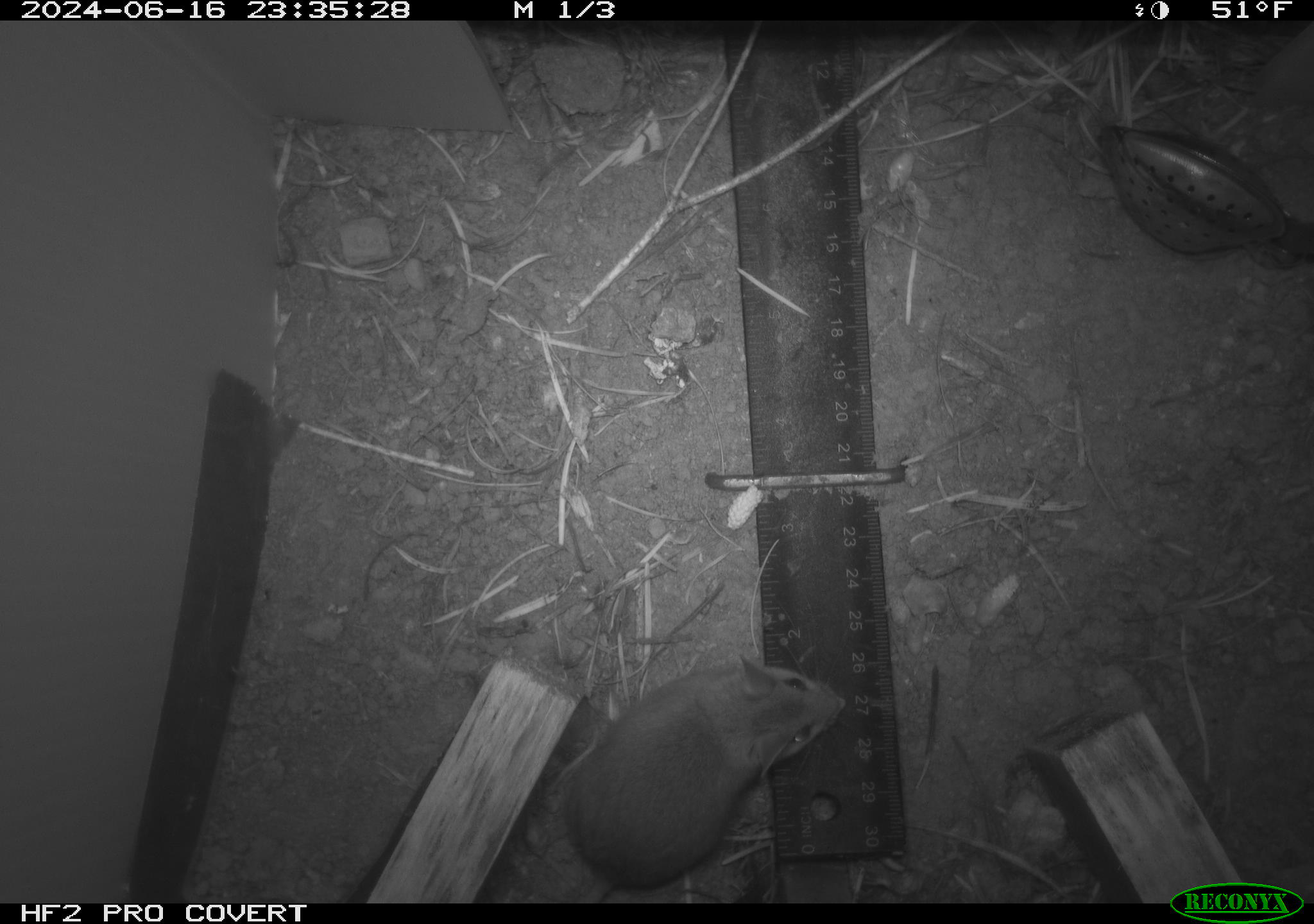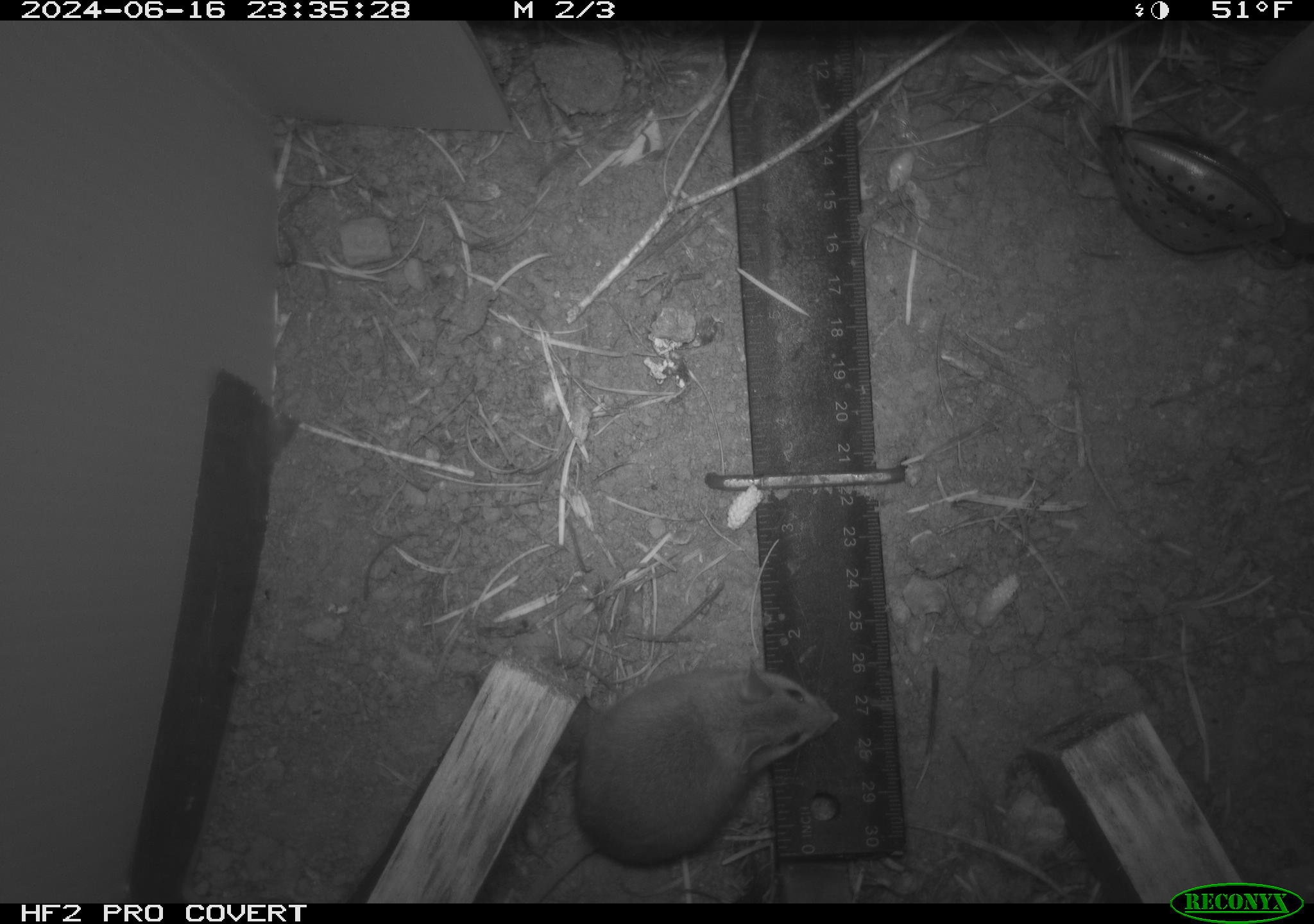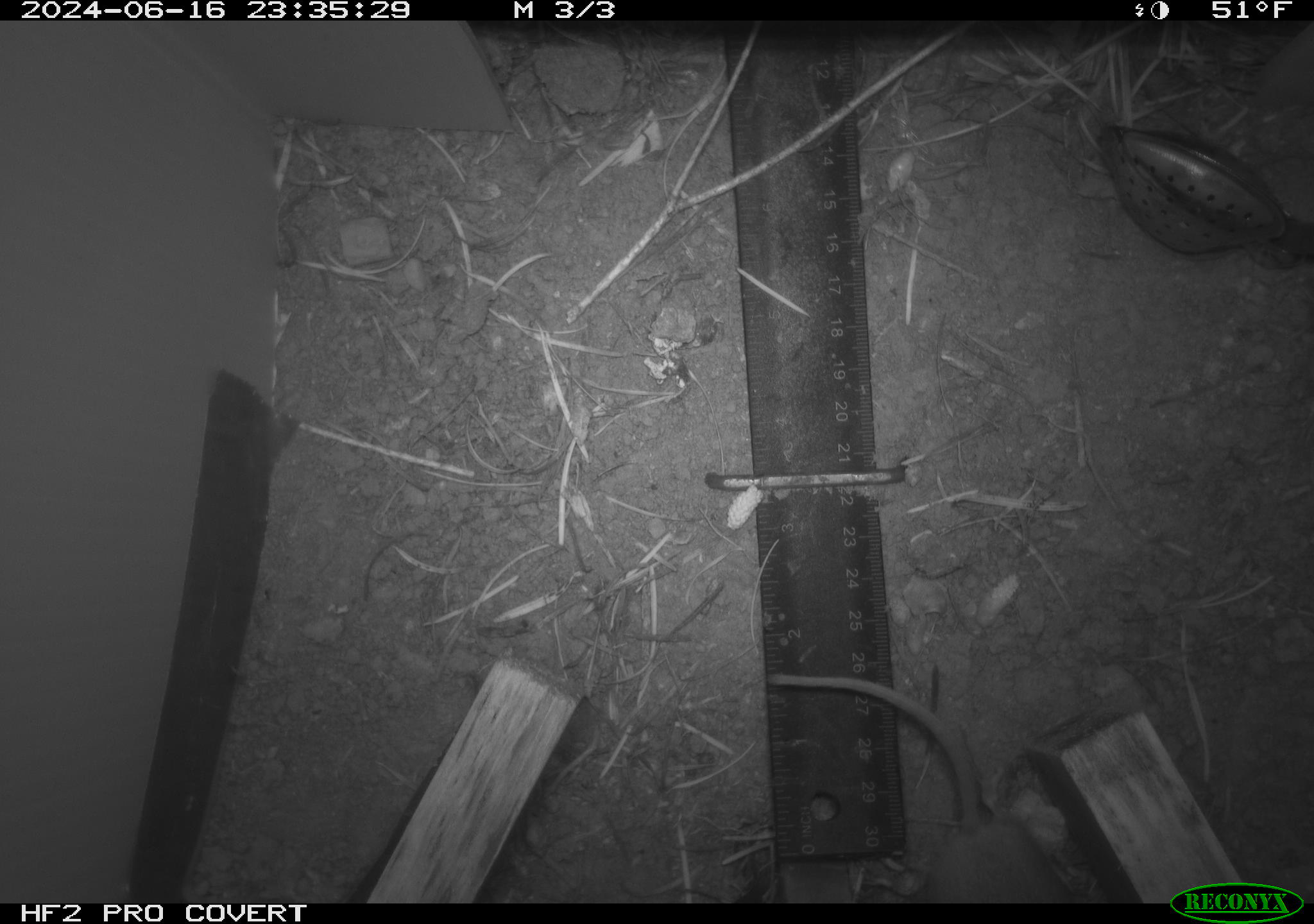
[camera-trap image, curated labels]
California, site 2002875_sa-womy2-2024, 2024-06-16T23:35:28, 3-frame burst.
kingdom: Animalia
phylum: Chordata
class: Mammalia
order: Rodentia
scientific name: Rodentia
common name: mouse species